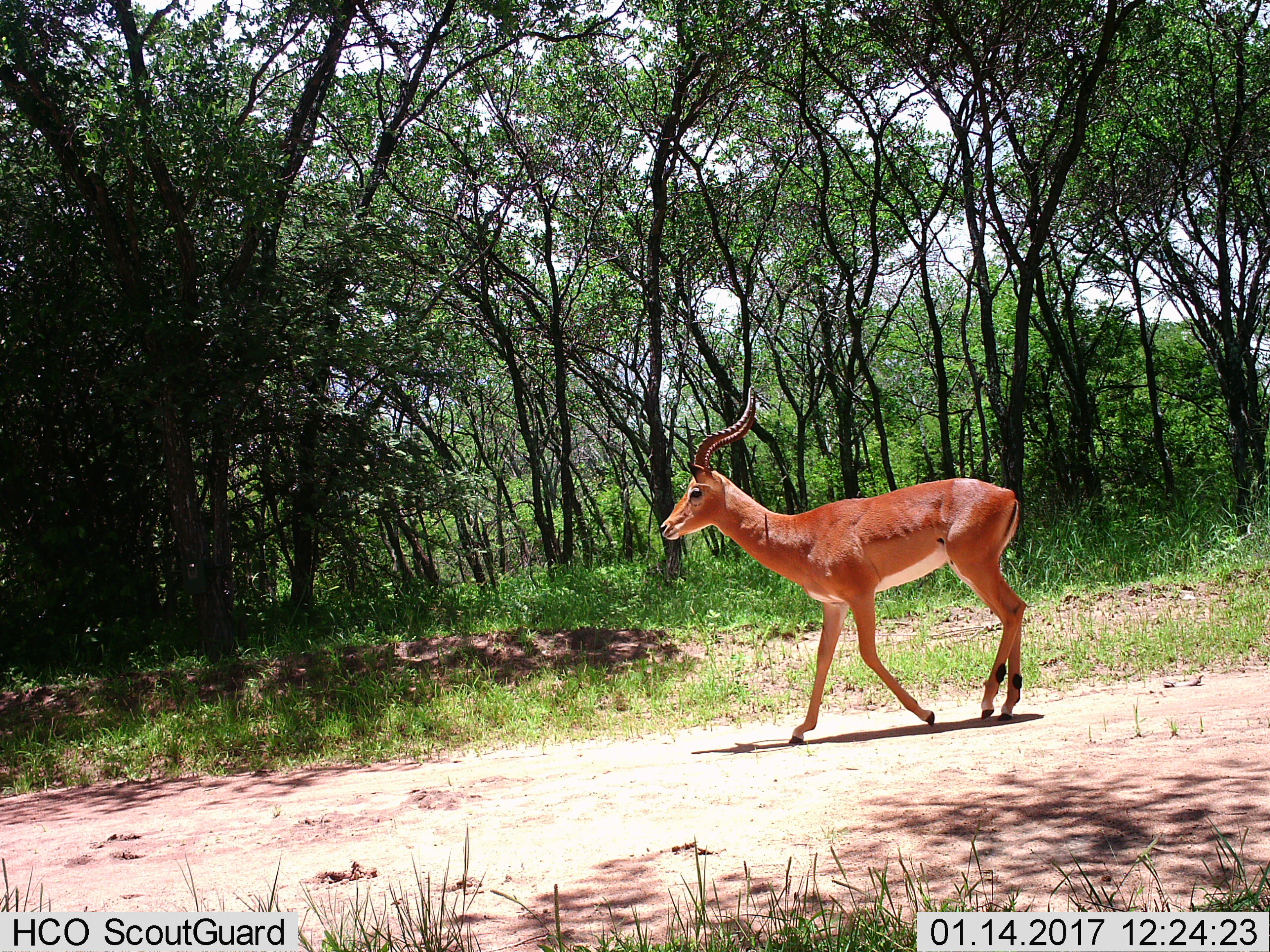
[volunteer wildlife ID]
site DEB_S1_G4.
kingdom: Animalia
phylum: Chordata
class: Mammalia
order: Artiodactyla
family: Bovidae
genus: Aepyceros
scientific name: Aepyceros melampus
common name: impala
Impala (Aepyceros melampus), count 1. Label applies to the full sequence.